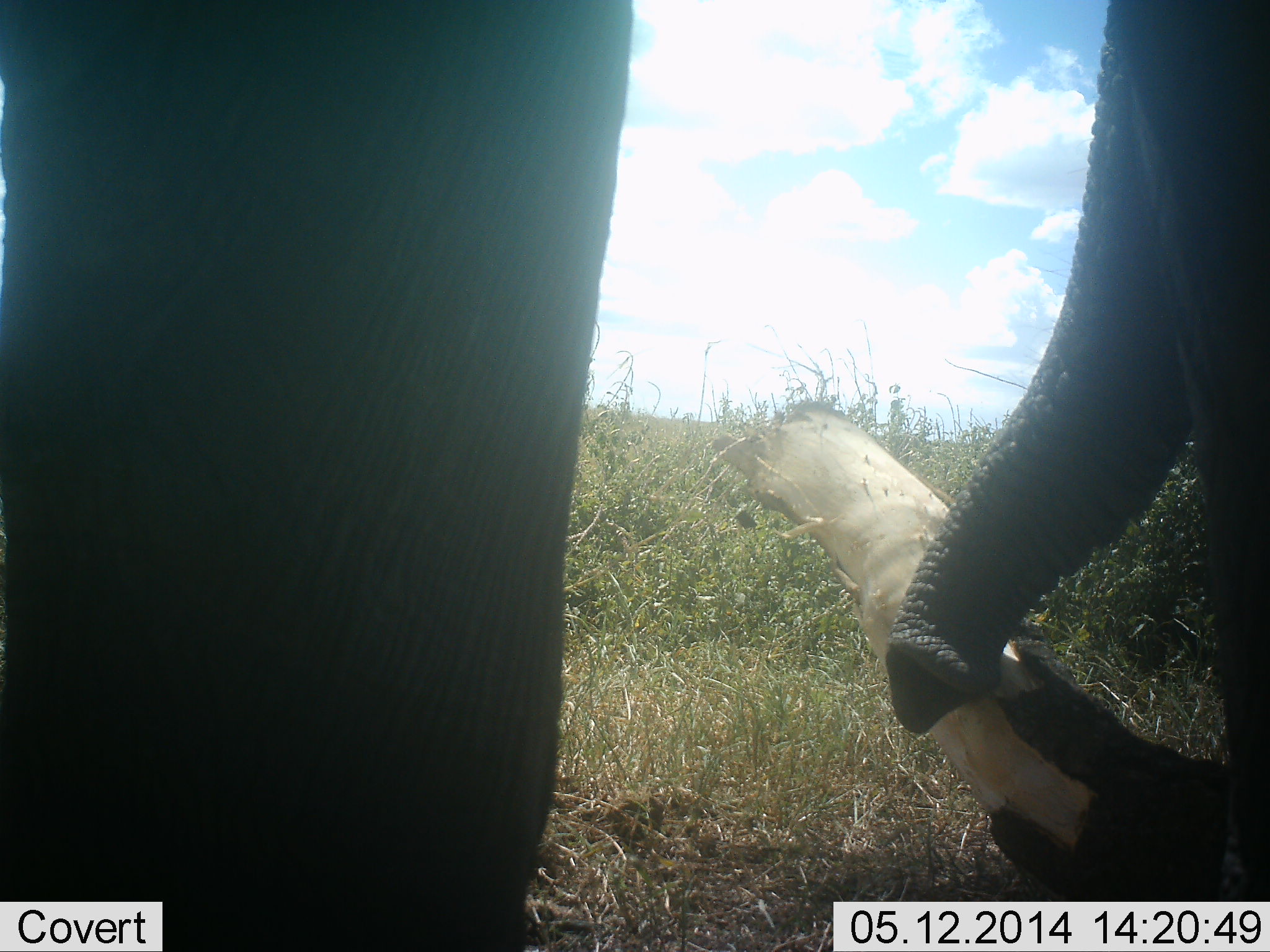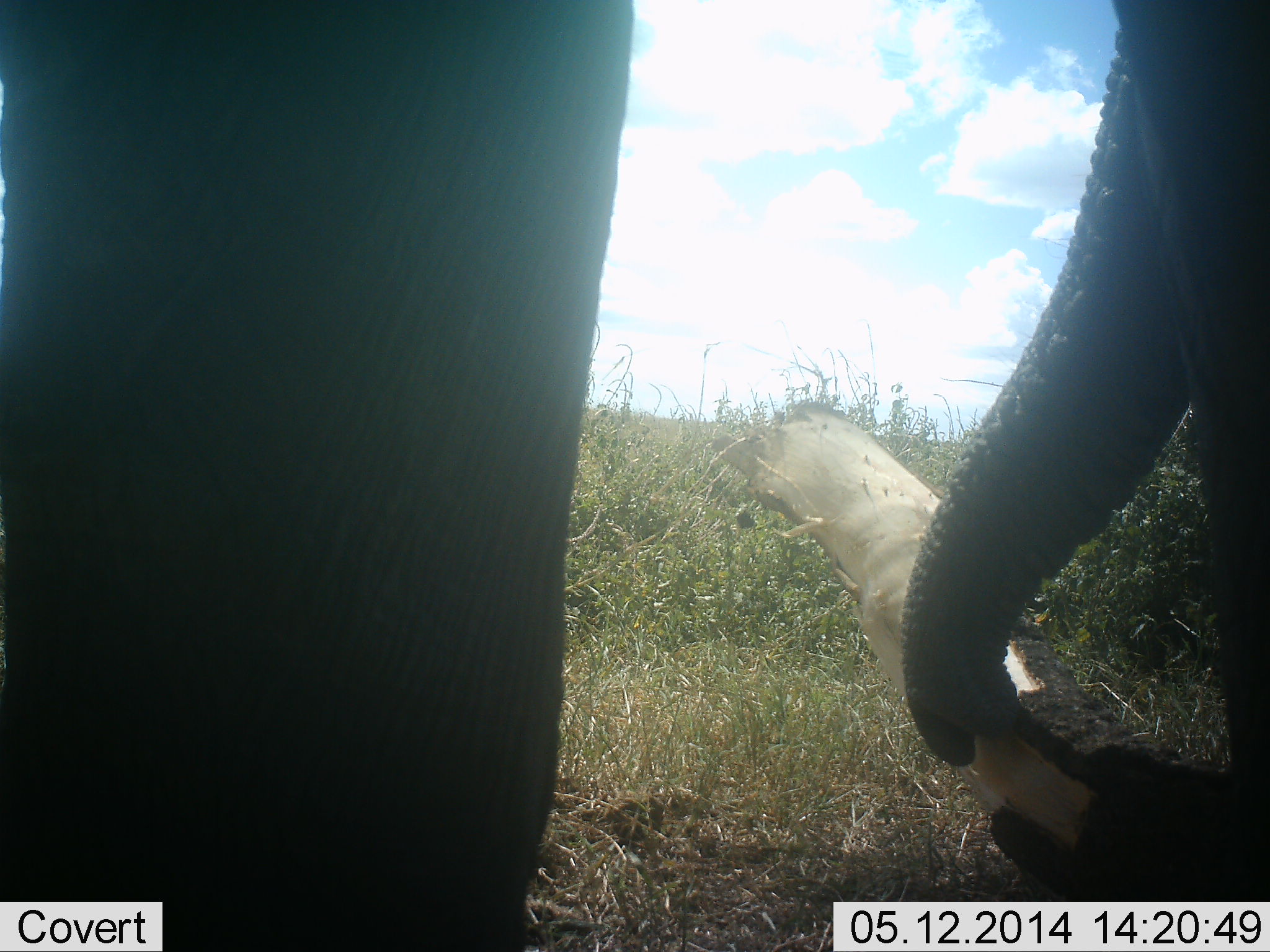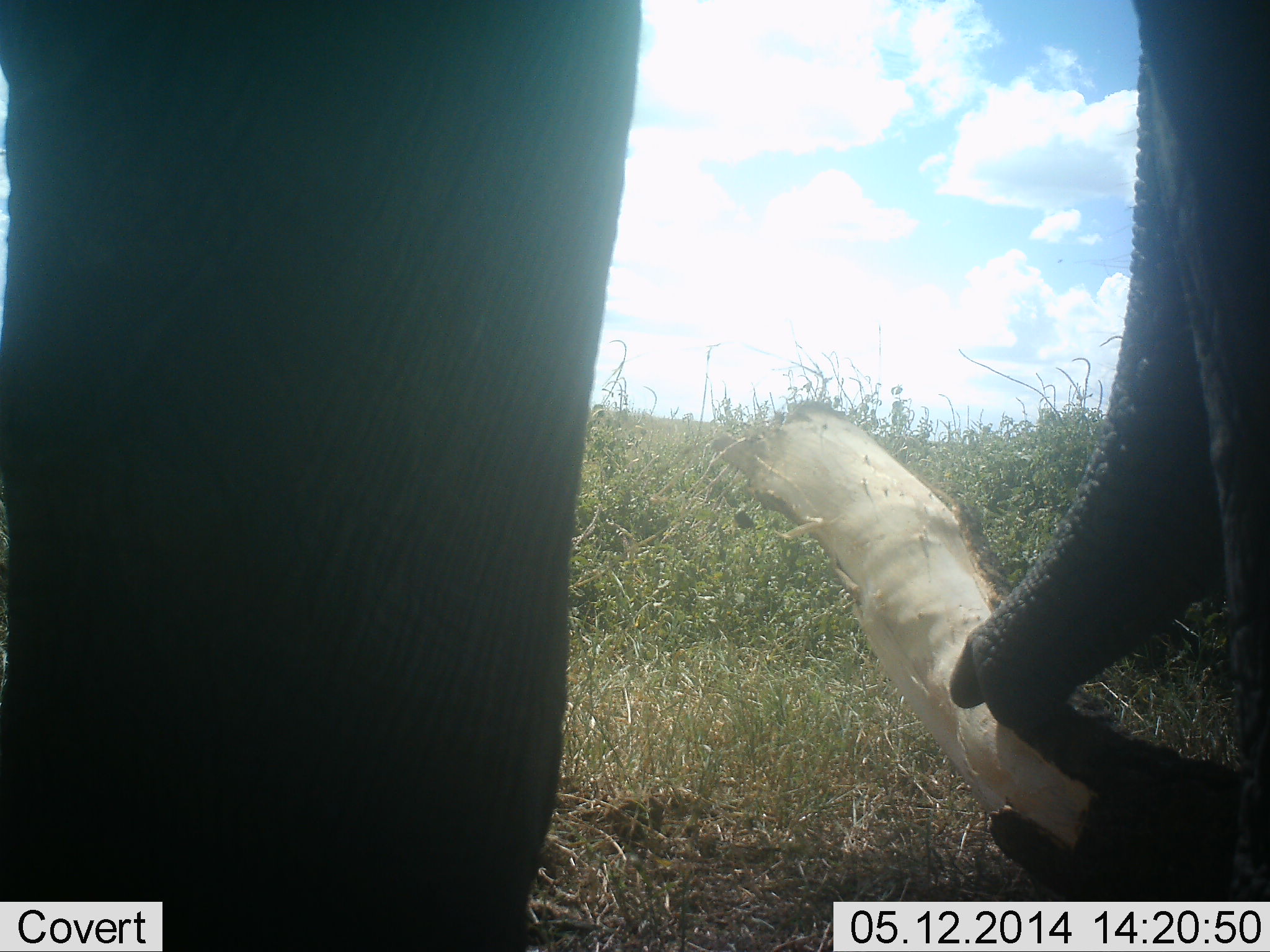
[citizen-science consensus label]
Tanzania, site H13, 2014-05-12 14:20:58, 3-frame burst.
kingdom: Animalia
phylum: Chordata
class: Mammalia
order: Proboscidea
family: Elephantidae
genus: Loxodonta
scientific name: Loxodonta africana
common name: african bush elephant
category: elephant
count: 1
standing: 50%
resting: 0%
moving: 0%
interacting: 30%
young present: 0%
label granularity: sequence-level